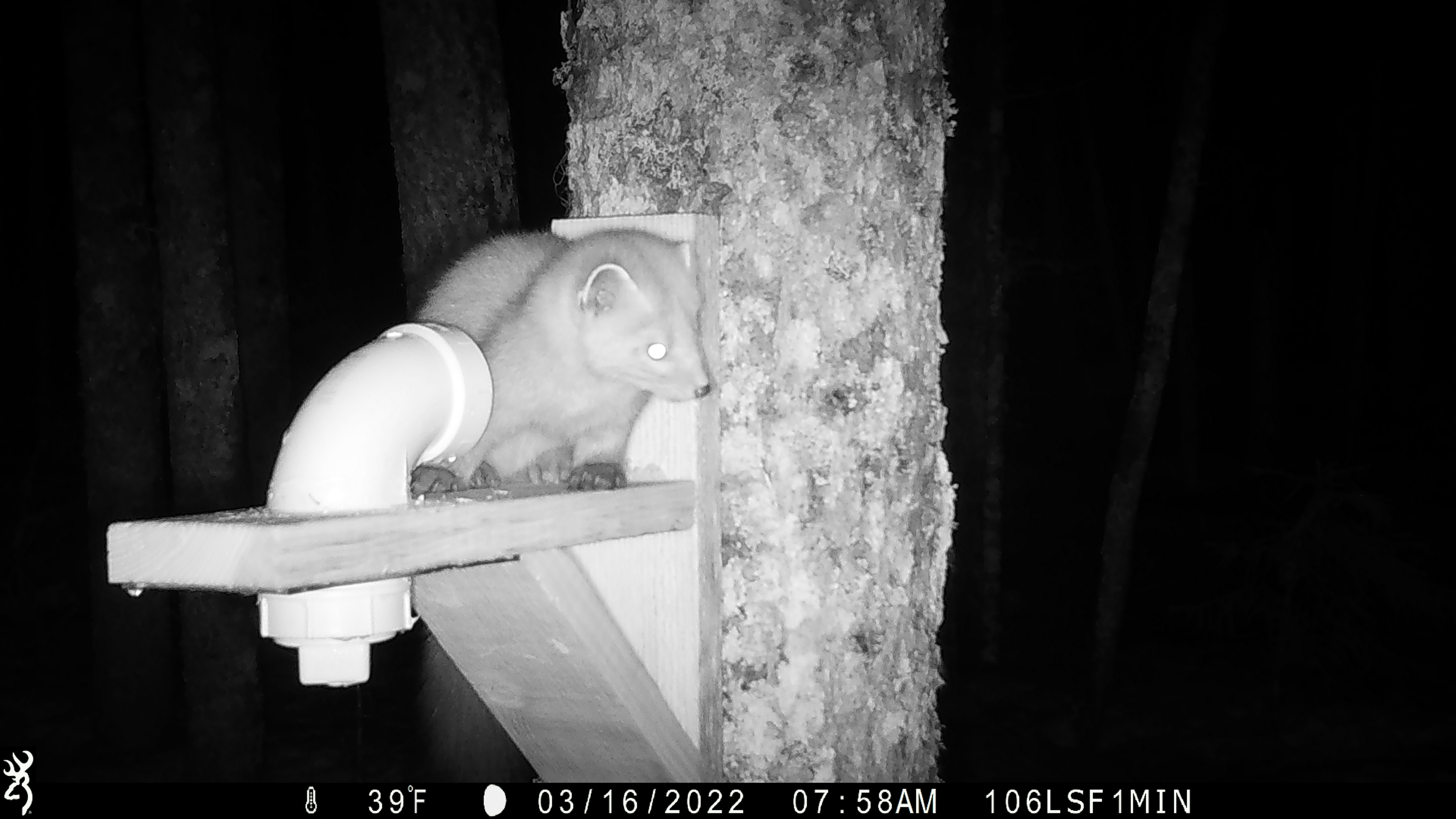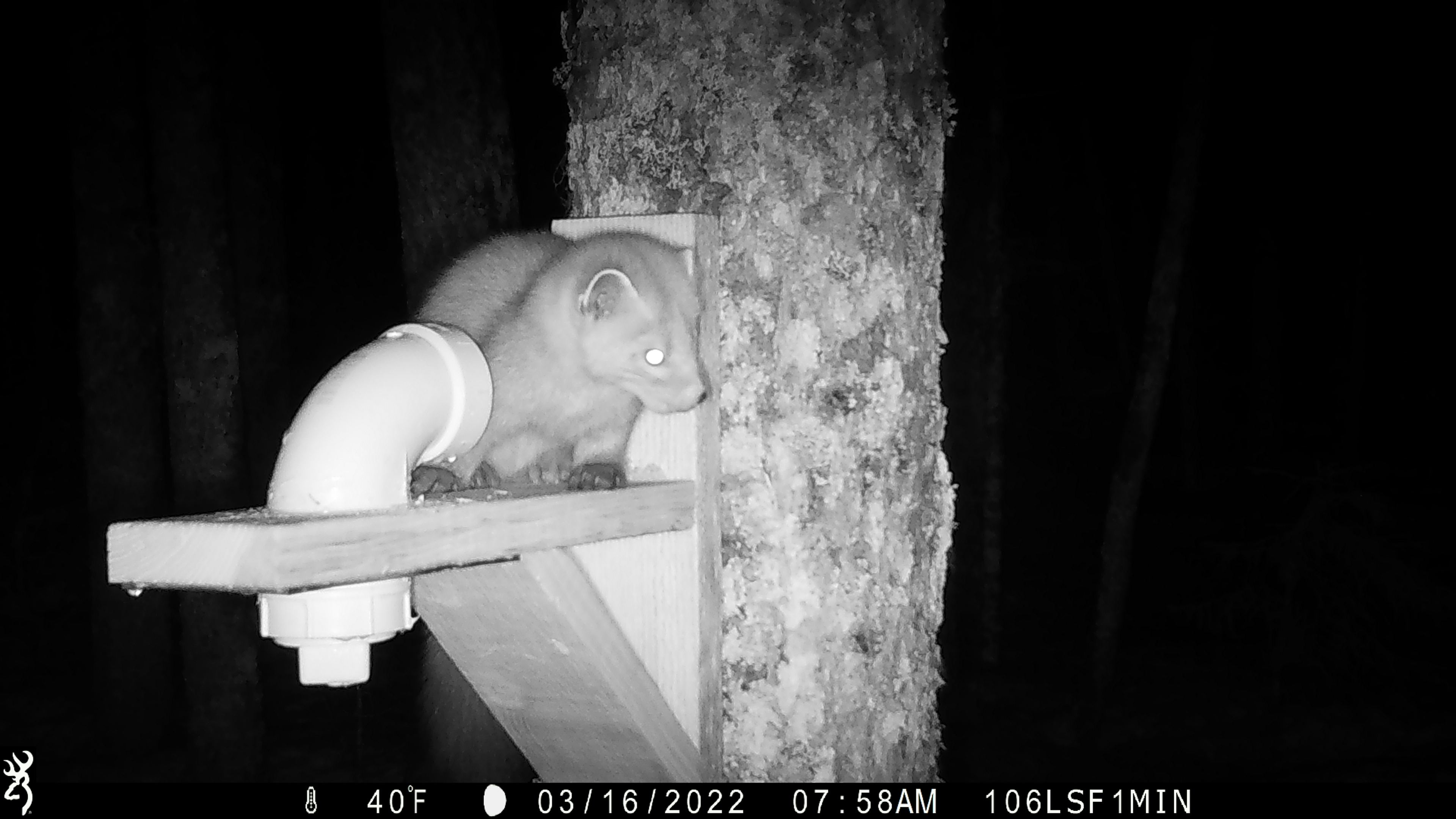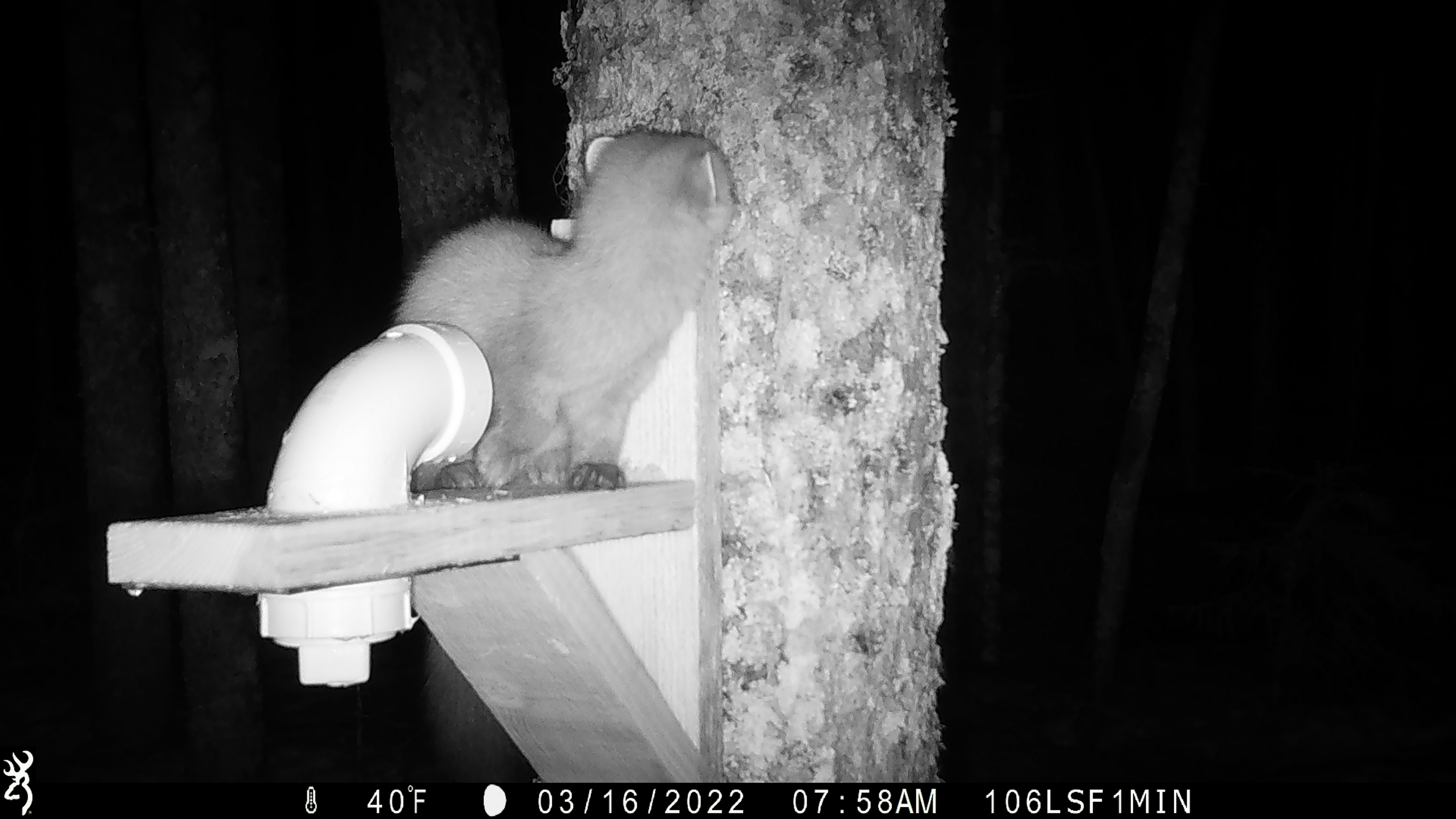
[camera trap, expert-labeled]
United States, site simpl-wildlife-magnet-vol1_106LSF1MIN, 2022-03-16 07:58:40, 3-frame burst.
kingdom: Animalia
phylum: Chordata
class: Mammalia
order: Carnivora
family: Mustelidae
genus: Martes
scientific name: Martes americana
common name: american marten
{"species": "american marten (Martes americana)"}